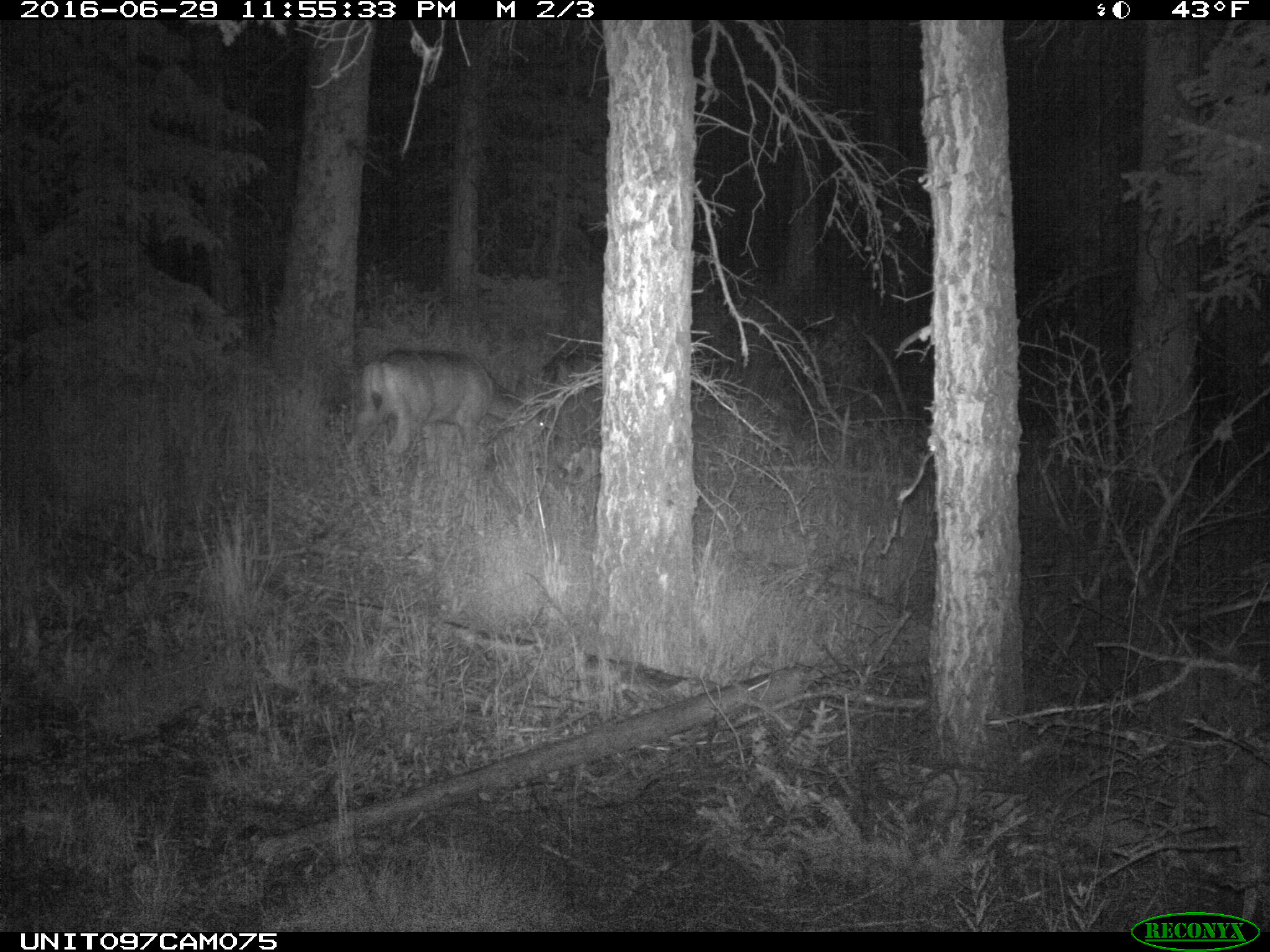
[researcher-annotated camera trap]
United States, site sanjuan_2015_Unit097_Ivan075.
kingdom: Animalia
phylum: Chordata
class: Mammalia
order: Artiodactyla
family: Cervidae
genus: Odocoileus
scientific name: Odocoileus hemionus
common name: mule deer